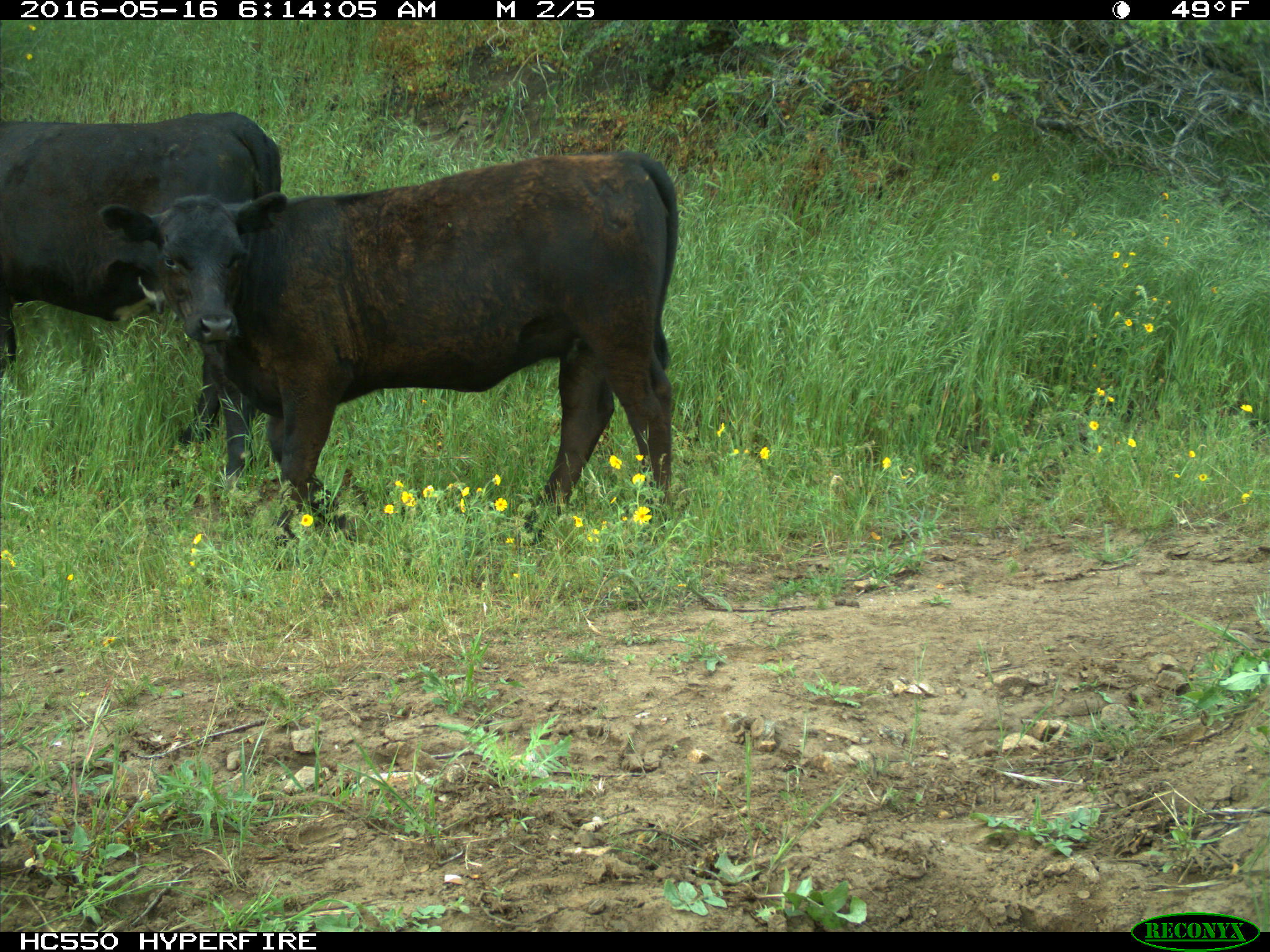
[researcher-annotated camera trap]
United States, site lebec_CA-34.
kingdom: Animalia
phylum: Chordata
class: Mammalia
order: Artiodactyla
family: Bovidae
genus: Bos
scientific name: Bos taurus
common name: domestic cow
Bos taurus (domestic cow).